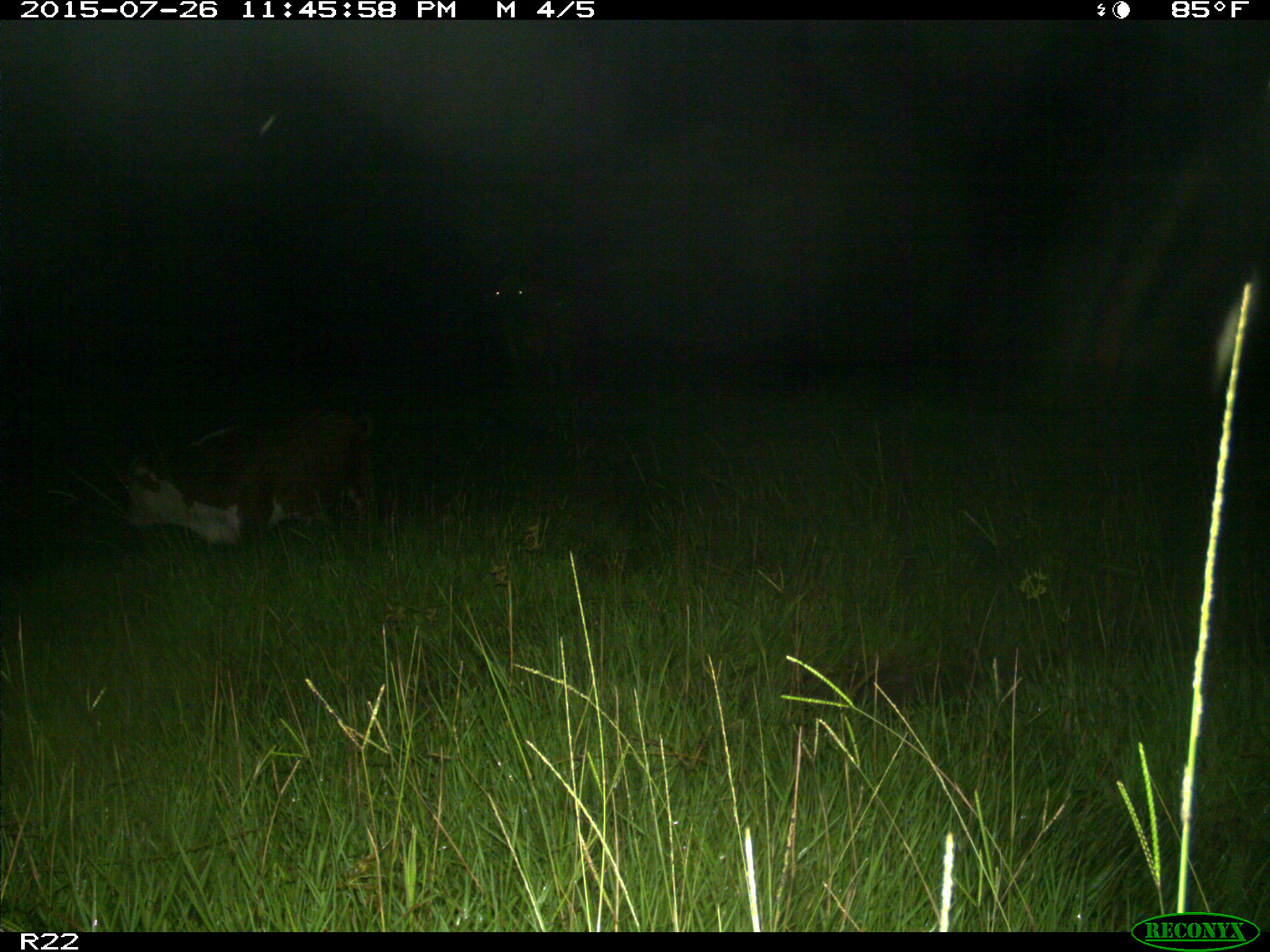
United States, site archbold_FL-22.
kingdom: Animalia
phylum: Chordata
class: Mammalia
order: Artiodactyla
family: Bovidae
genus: Bos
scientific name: Bos taurus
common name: domestic cow